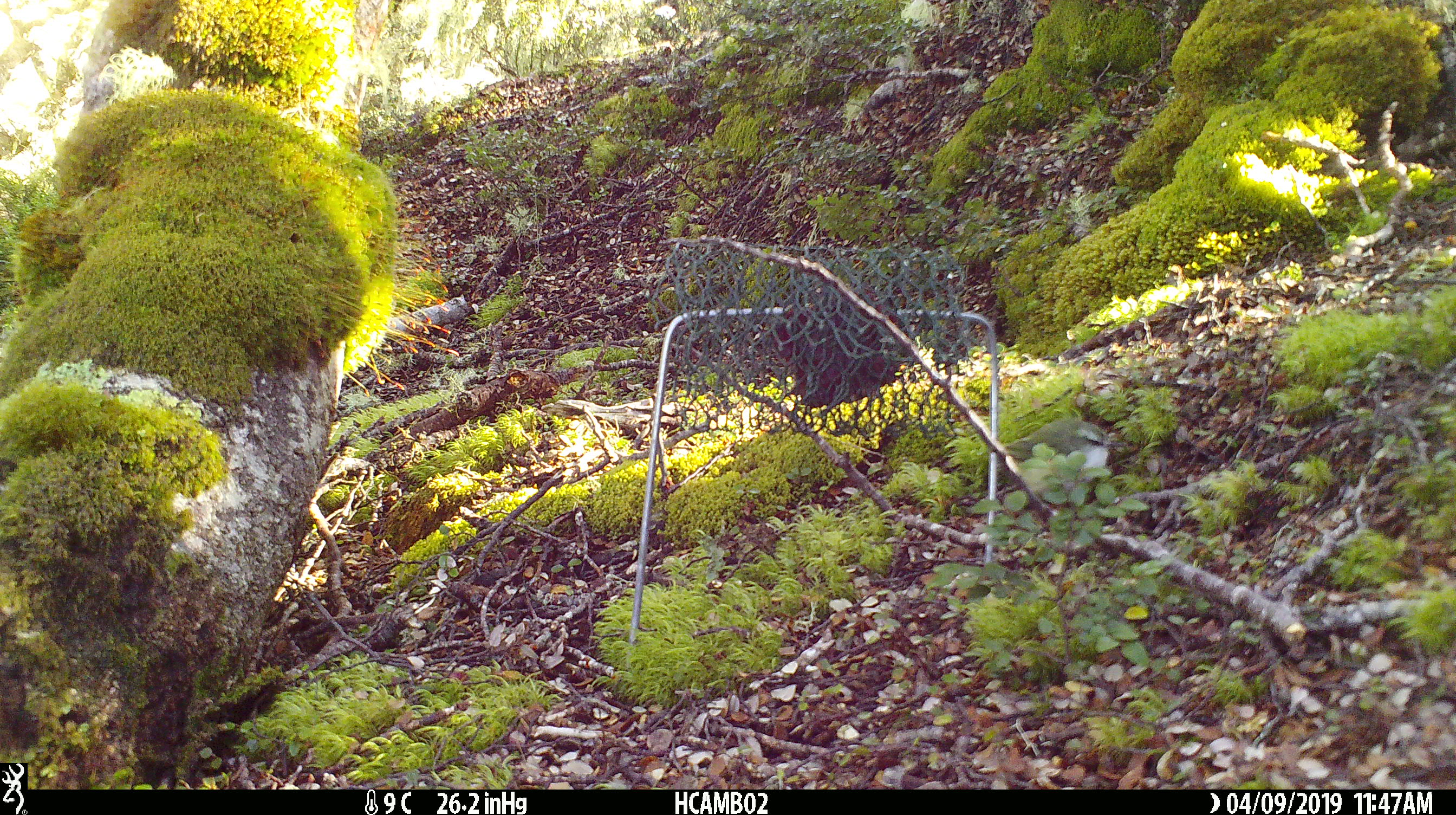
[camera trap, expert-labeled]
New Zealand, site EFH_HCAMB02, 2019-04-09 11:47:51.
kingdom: Animalia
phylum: Chordata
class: Aves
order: Passeriformes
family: Acanthisittidae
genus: Acanthisitta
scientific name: Acanthisitta chloris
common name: rifleman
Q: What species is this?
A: Rifleman (Acanthisitta chloris).